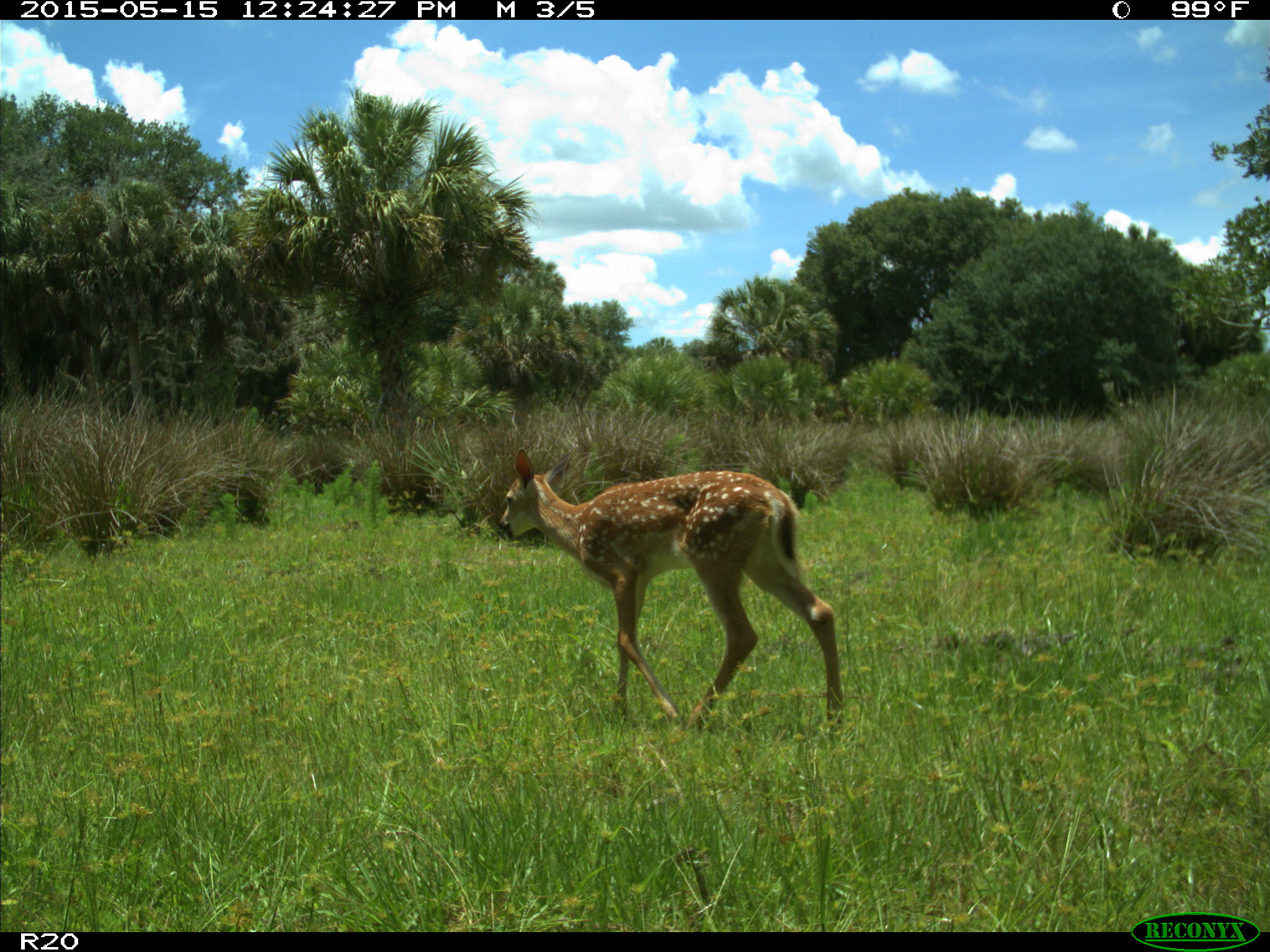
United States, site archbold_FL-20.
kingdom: Animalia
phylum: Chordata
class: Mammalia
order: Artiodactyla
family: Cervidae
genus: Odocoileus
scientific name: Odocoileus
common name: deer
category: unidentified deer